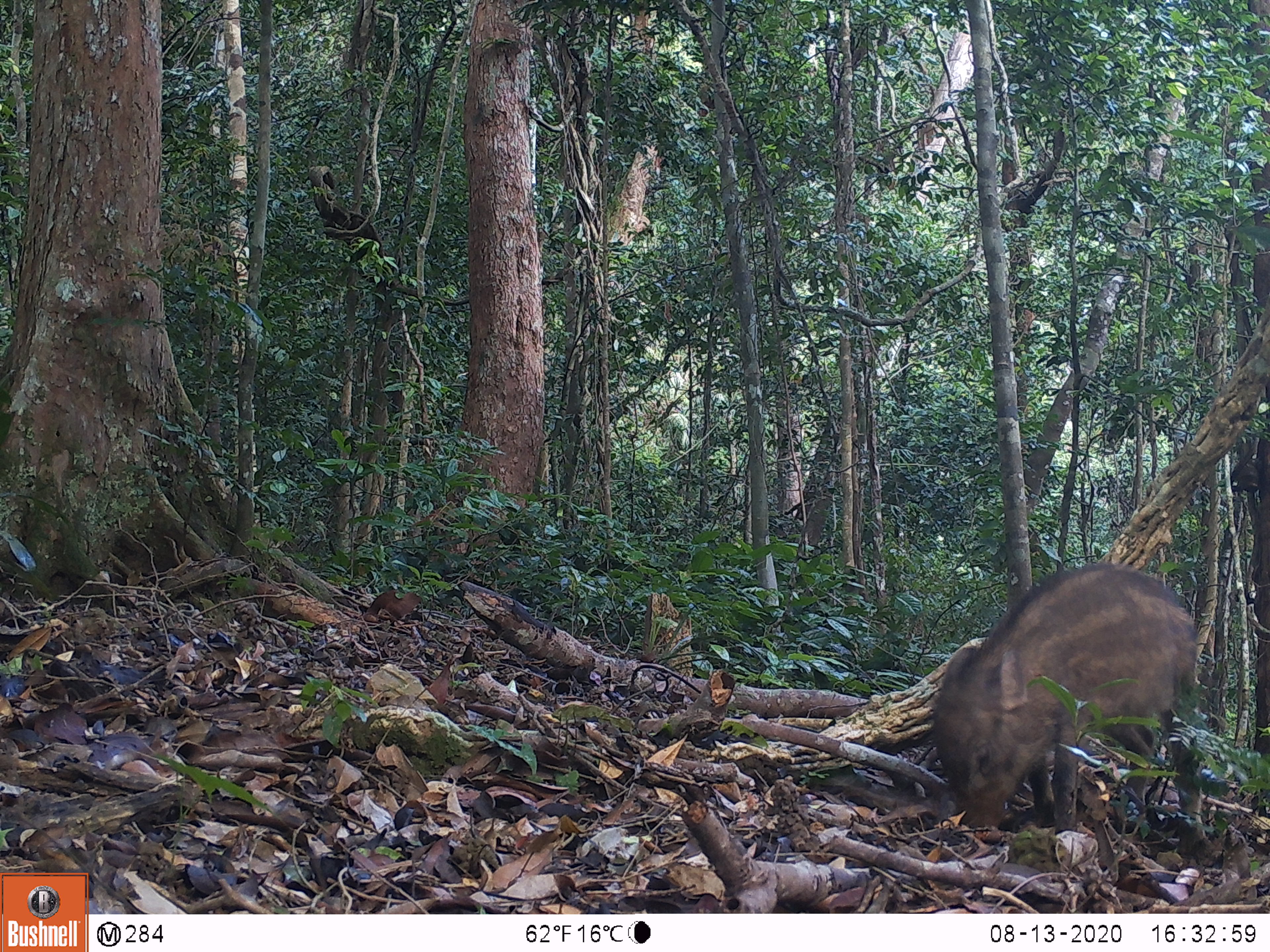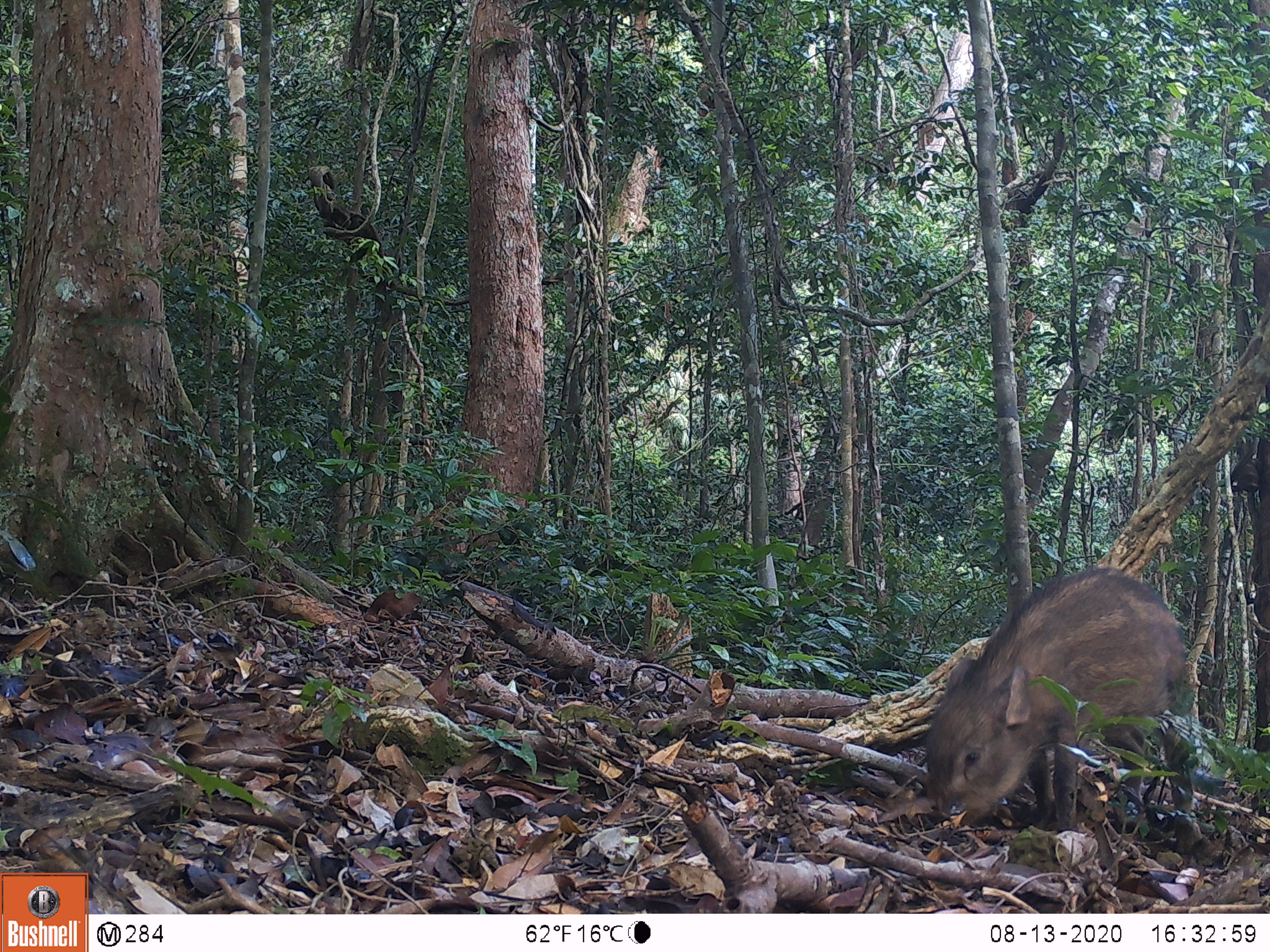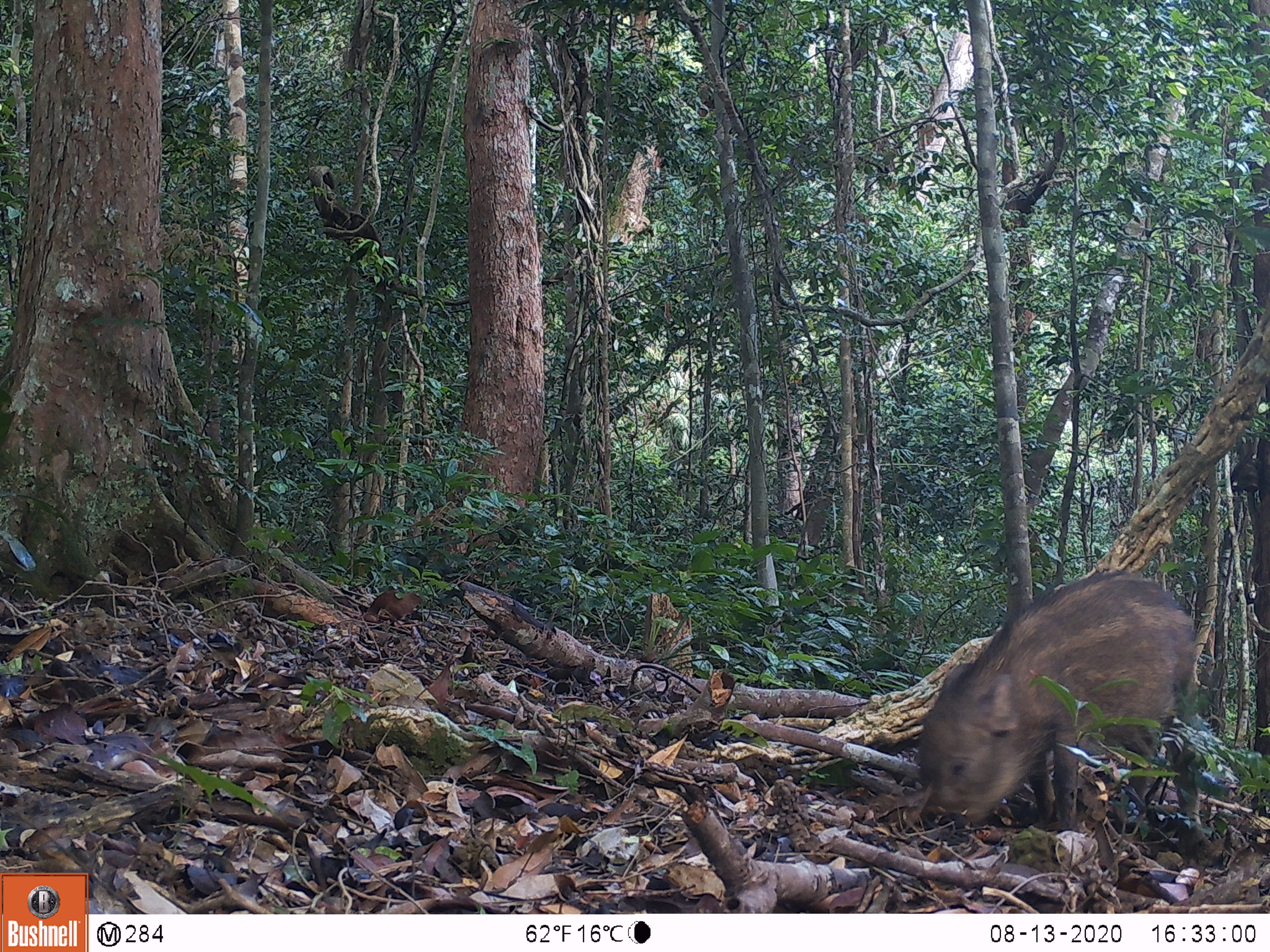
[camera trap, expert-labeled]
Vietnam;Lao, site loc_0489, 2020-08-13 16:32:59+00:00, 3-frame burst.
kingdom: Animalia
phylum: Chordata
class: Mammalia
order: Artiodactyla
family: Suidae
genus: Sus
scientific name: Sus scrofa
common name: eurasian wild pig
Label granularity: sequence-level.